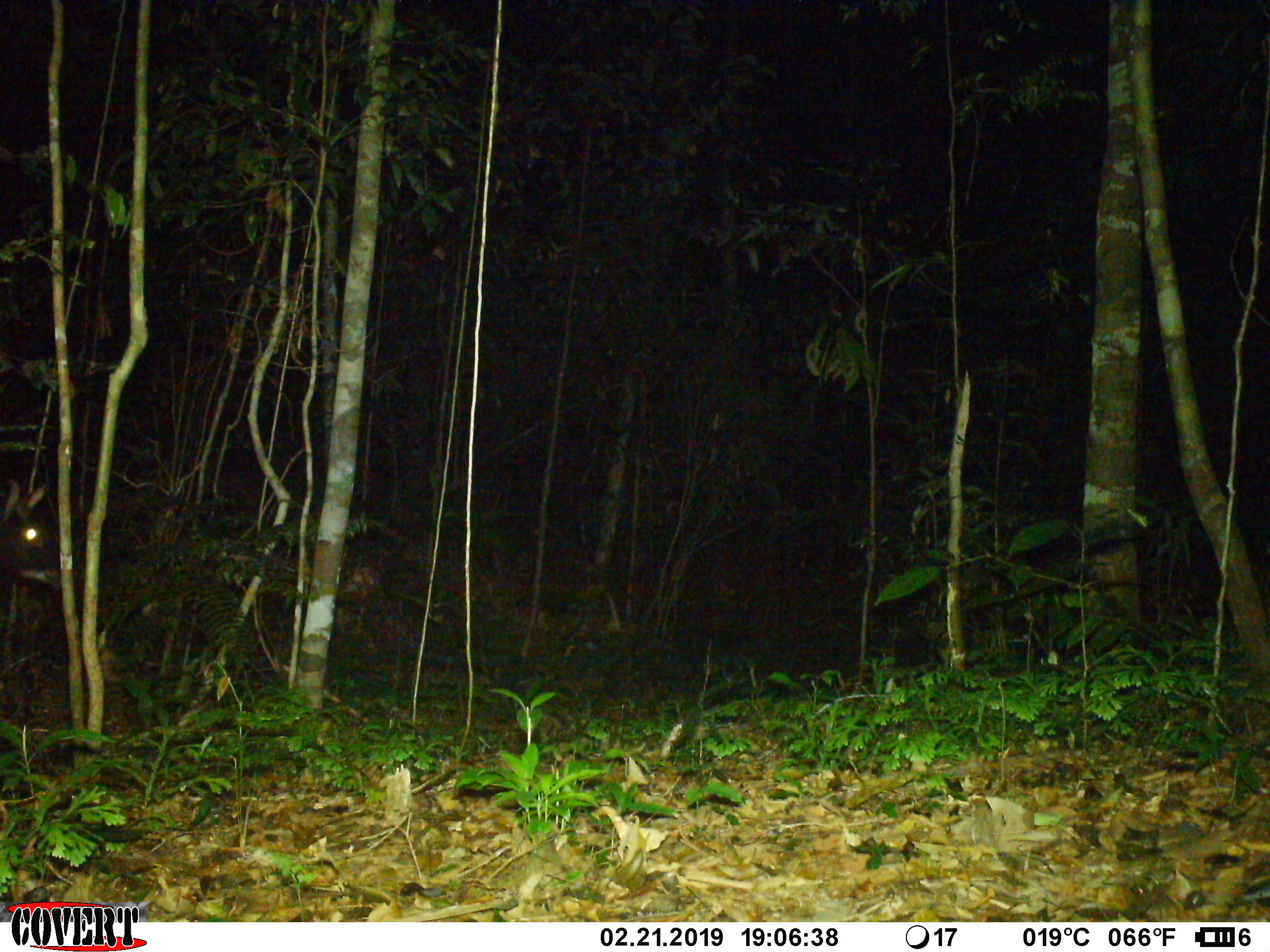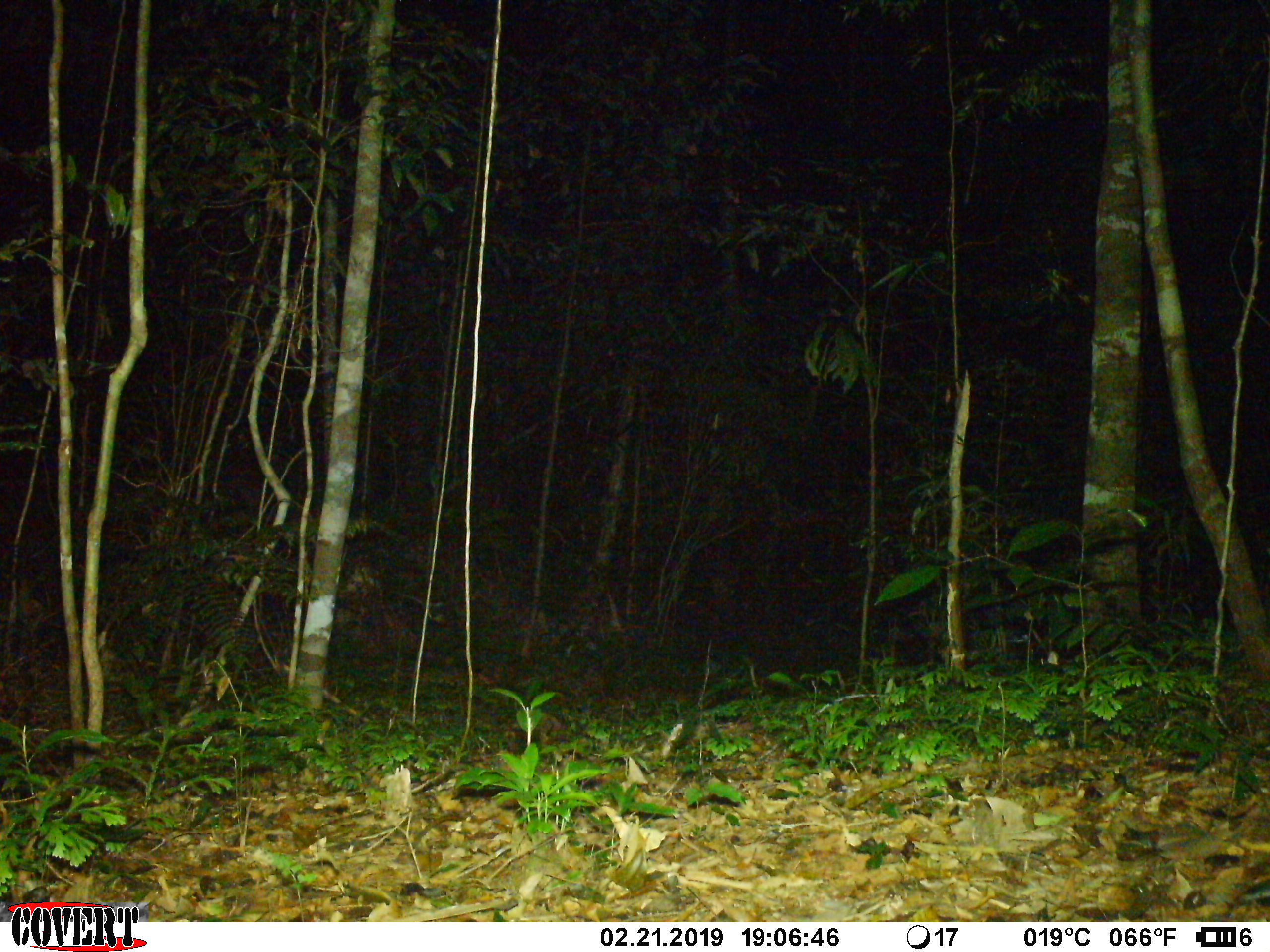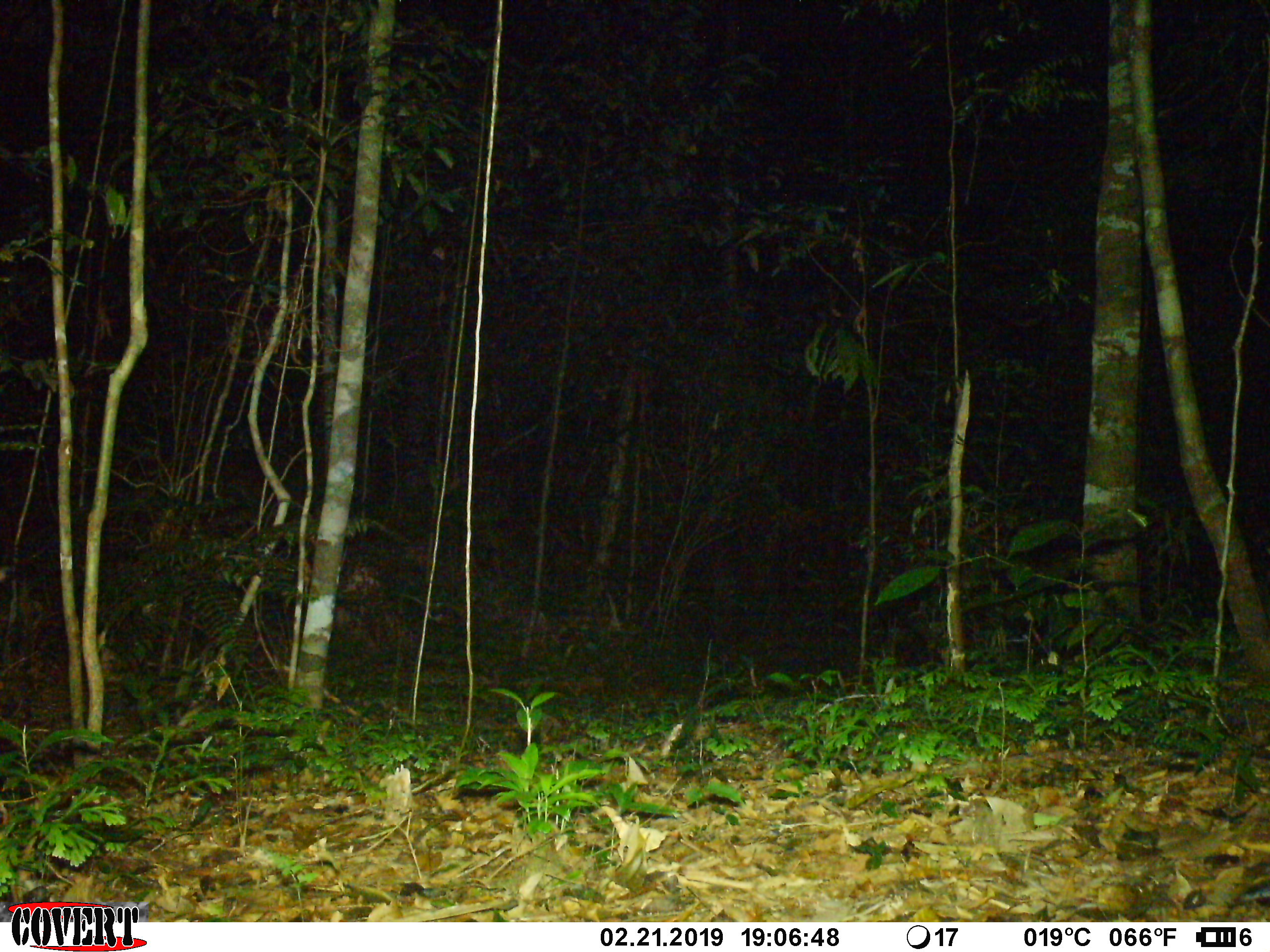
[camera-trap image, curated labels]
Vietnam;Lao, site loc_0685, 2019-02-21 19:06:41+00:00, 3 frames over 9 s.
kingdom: Animalia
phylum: Chordata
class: Mammalia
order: Artiodactyla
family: Bovidae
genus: Capricornis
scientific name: Capricornis sumatraensis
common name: chinese serow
Chinese serow (Capricornis sumatraensis). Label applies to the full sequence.